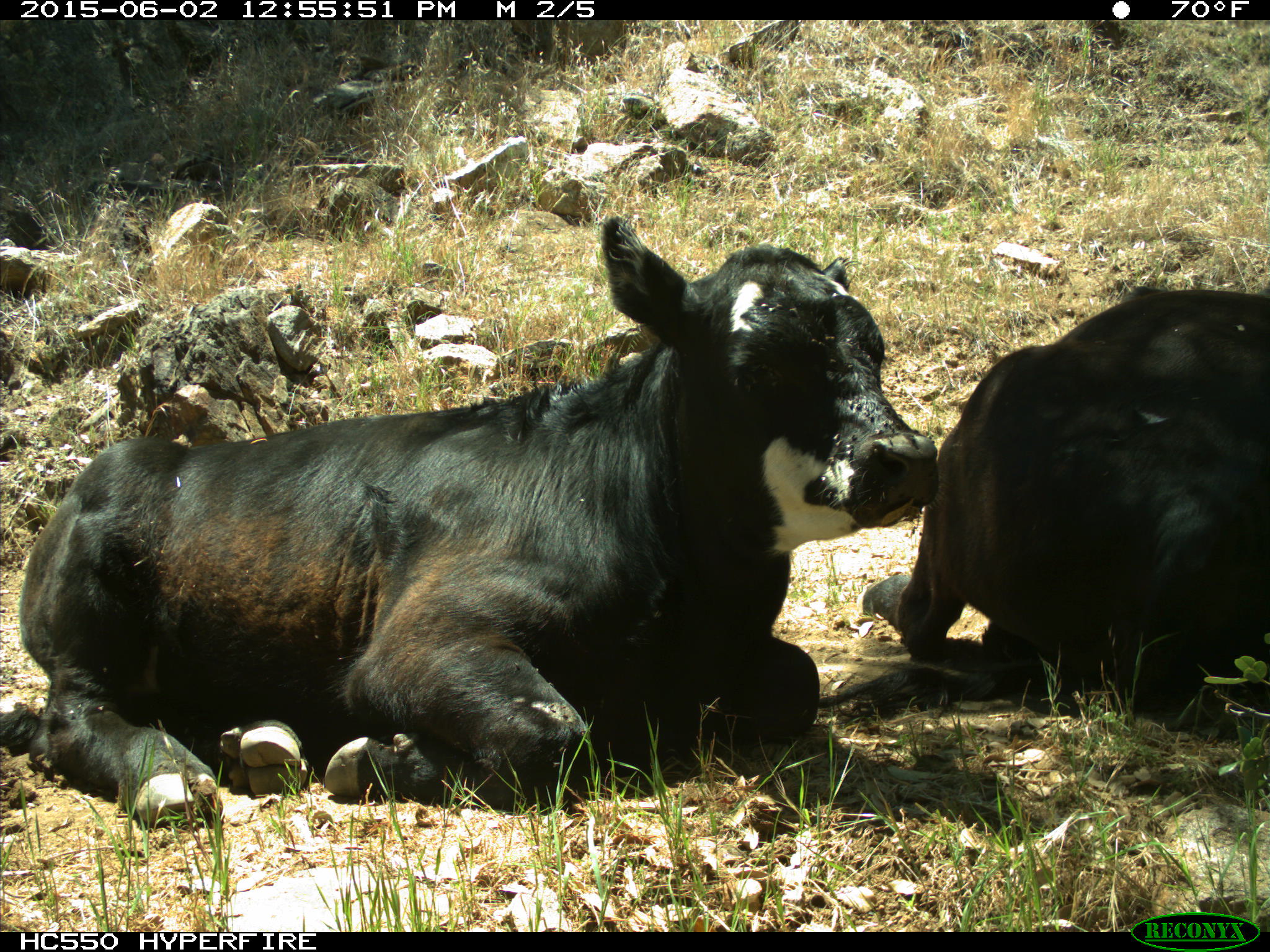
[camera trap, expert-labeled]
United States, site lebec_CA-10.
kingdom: Animalia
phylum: Chordata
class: Mammalia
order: Artiodactyla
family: Bovidae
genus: Bos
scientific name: Bos taurus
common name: domestic cow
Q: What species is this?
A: Bos taurus (domestic cow).